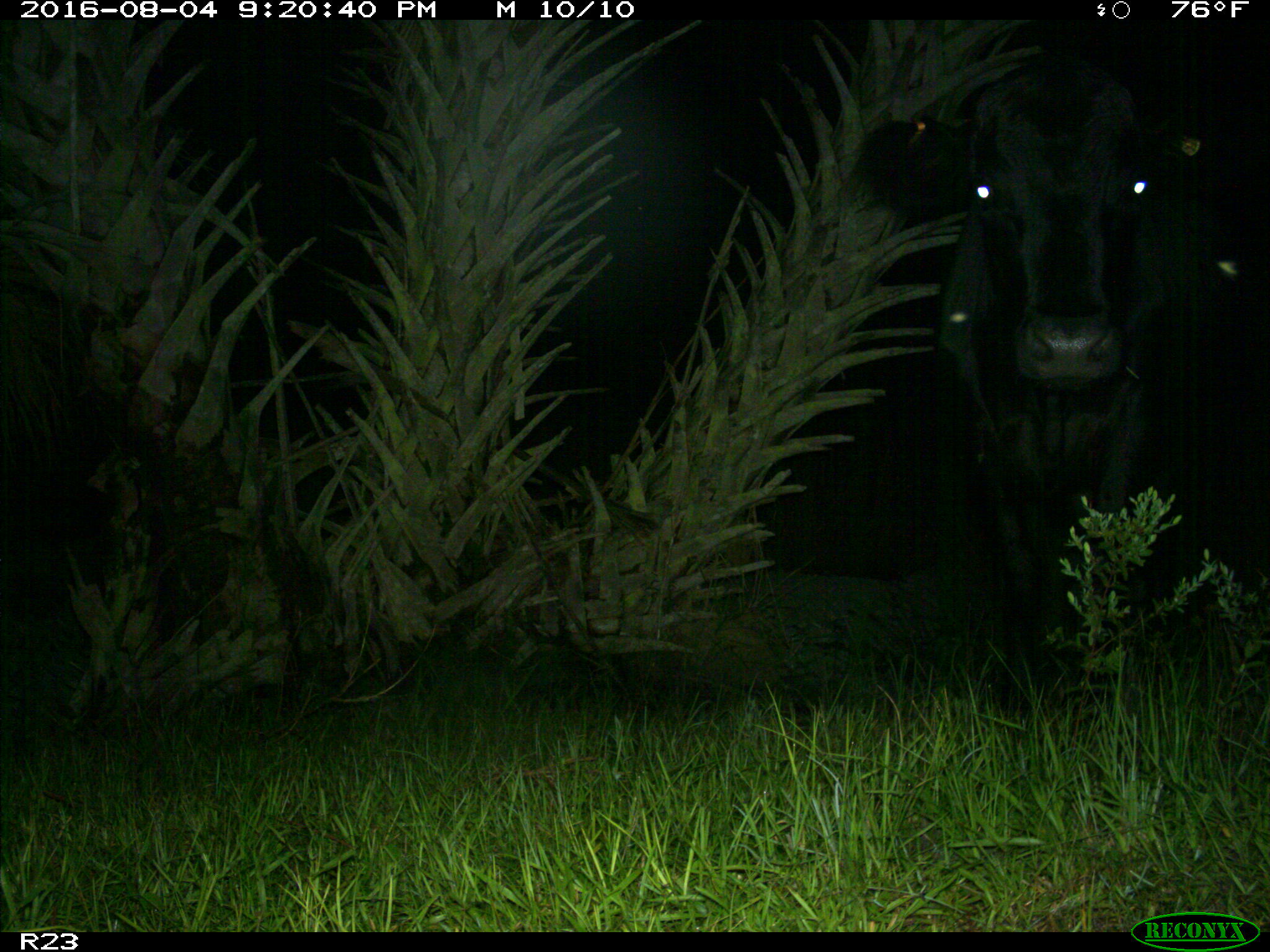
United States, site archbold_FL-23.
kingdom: Animalia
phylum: Chordata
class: Mammalia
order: Artiodactyla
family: Bovidae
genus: Bos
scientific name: Bos taurus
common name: domestic cow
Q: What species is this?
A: Bos taurus (domestic cow).